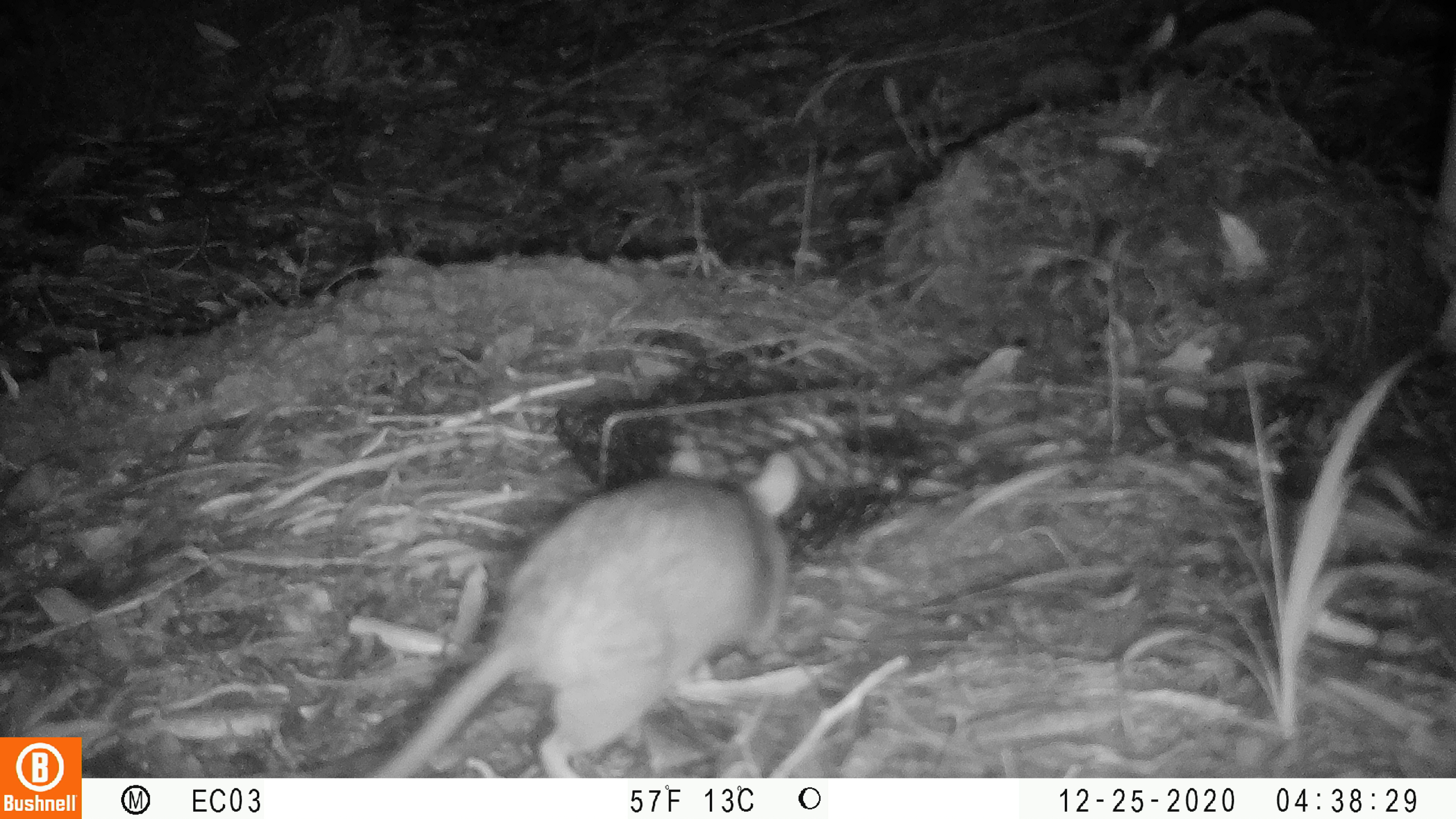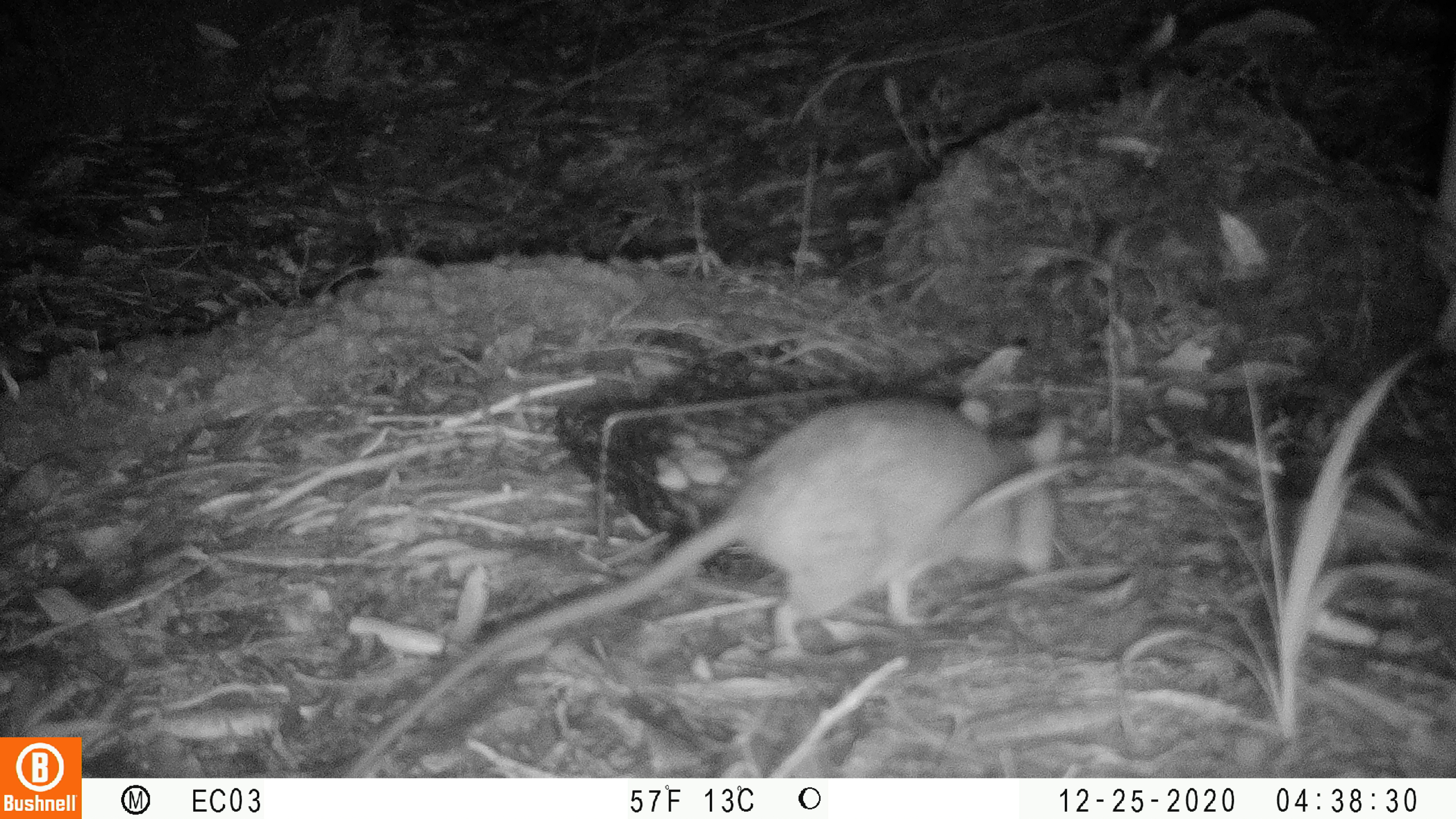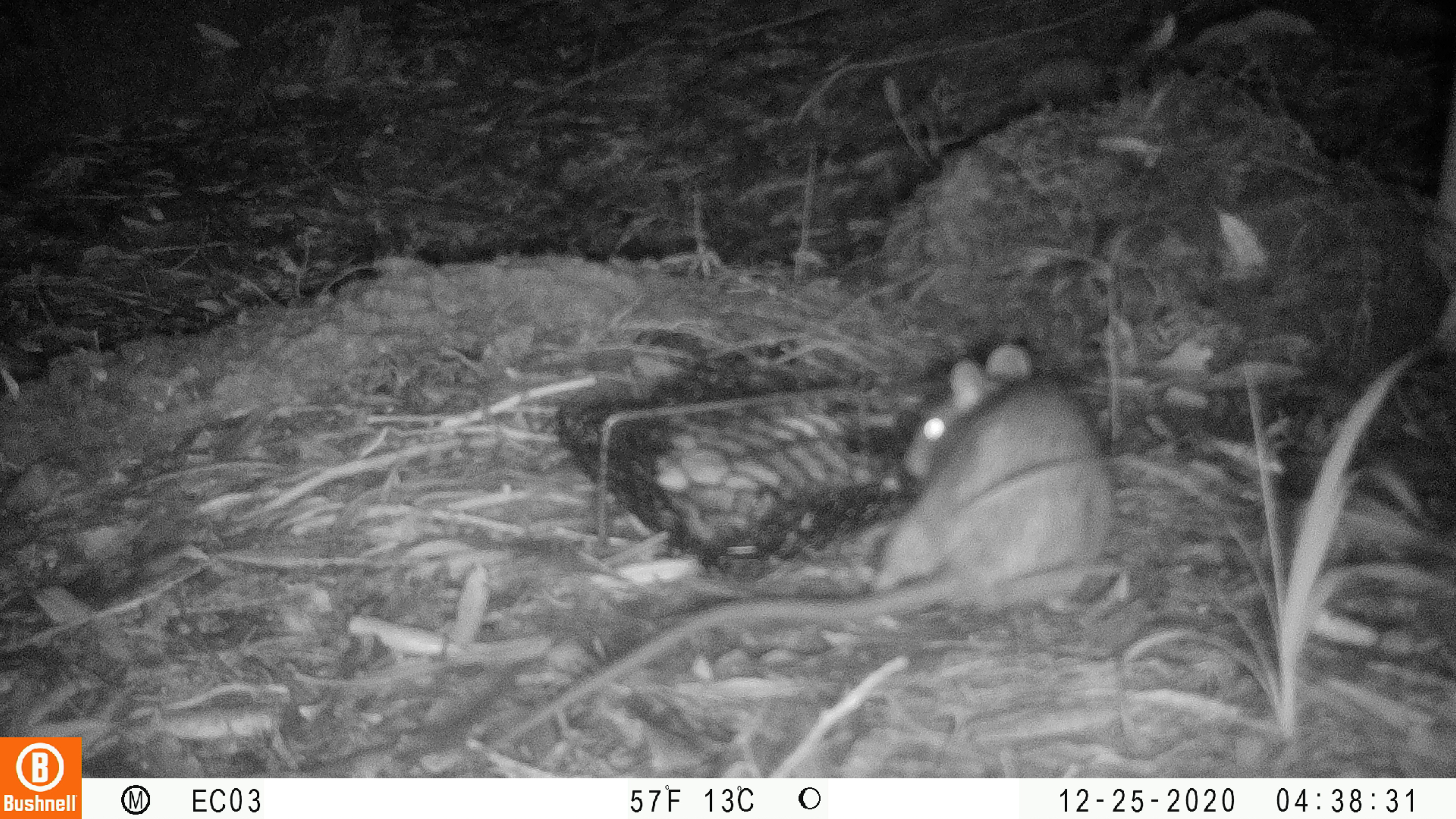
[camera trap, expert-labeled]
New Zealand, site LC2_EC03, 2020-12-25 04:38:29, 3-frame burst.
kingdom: Animalia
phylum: Chordata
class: Mammalia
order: Rodentia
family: Muridae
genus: Rattus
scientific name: Rattus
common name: rat